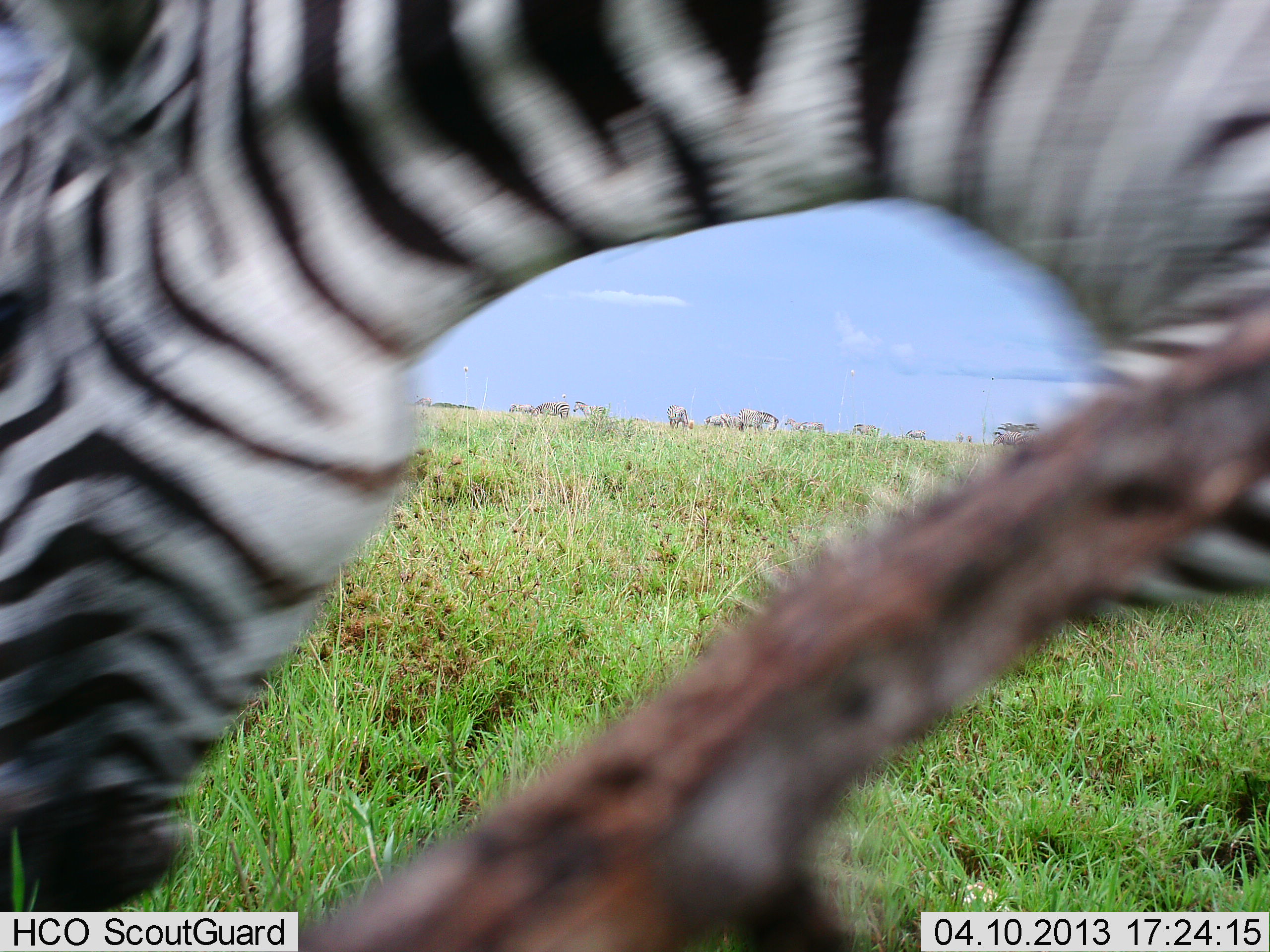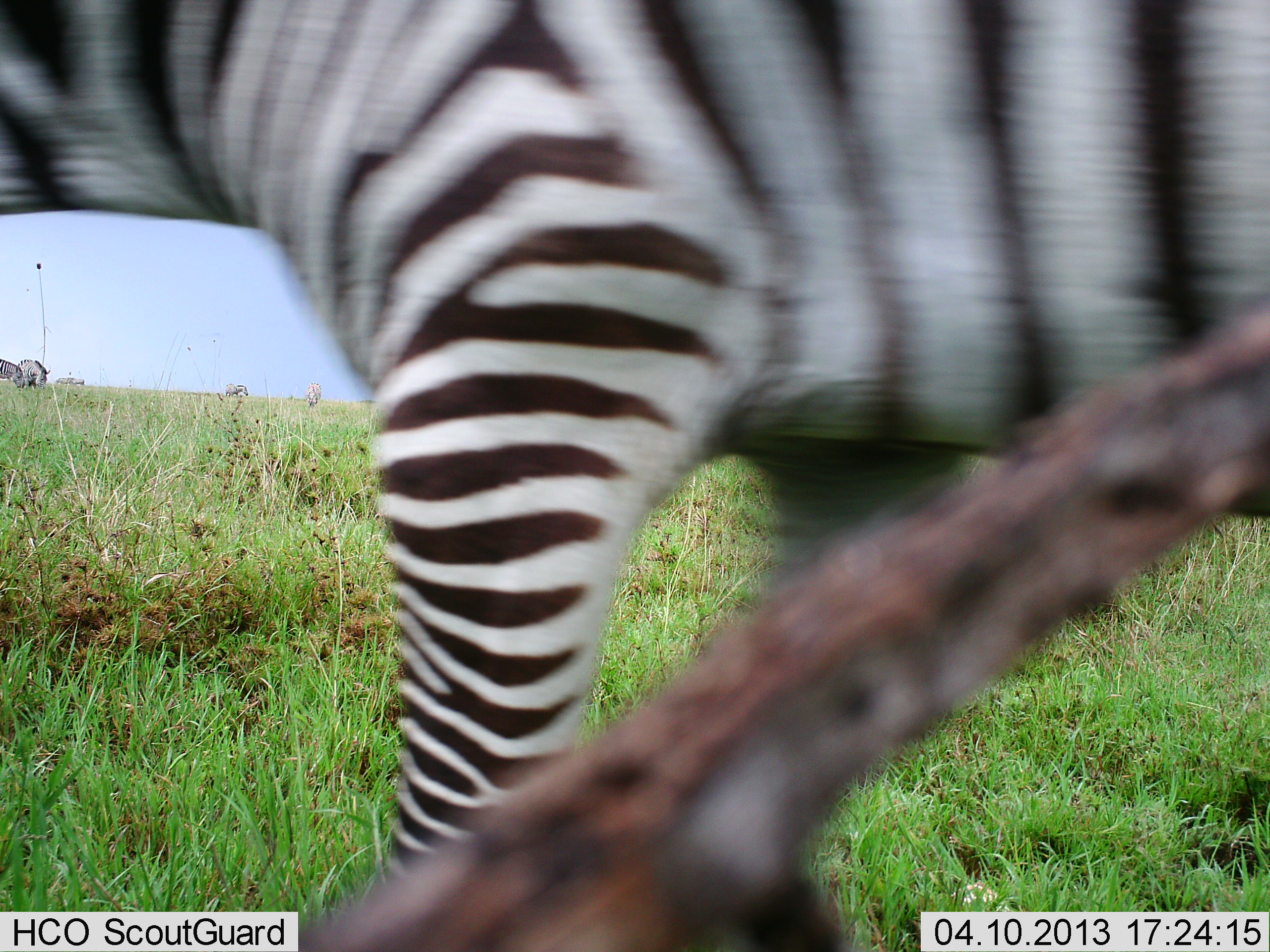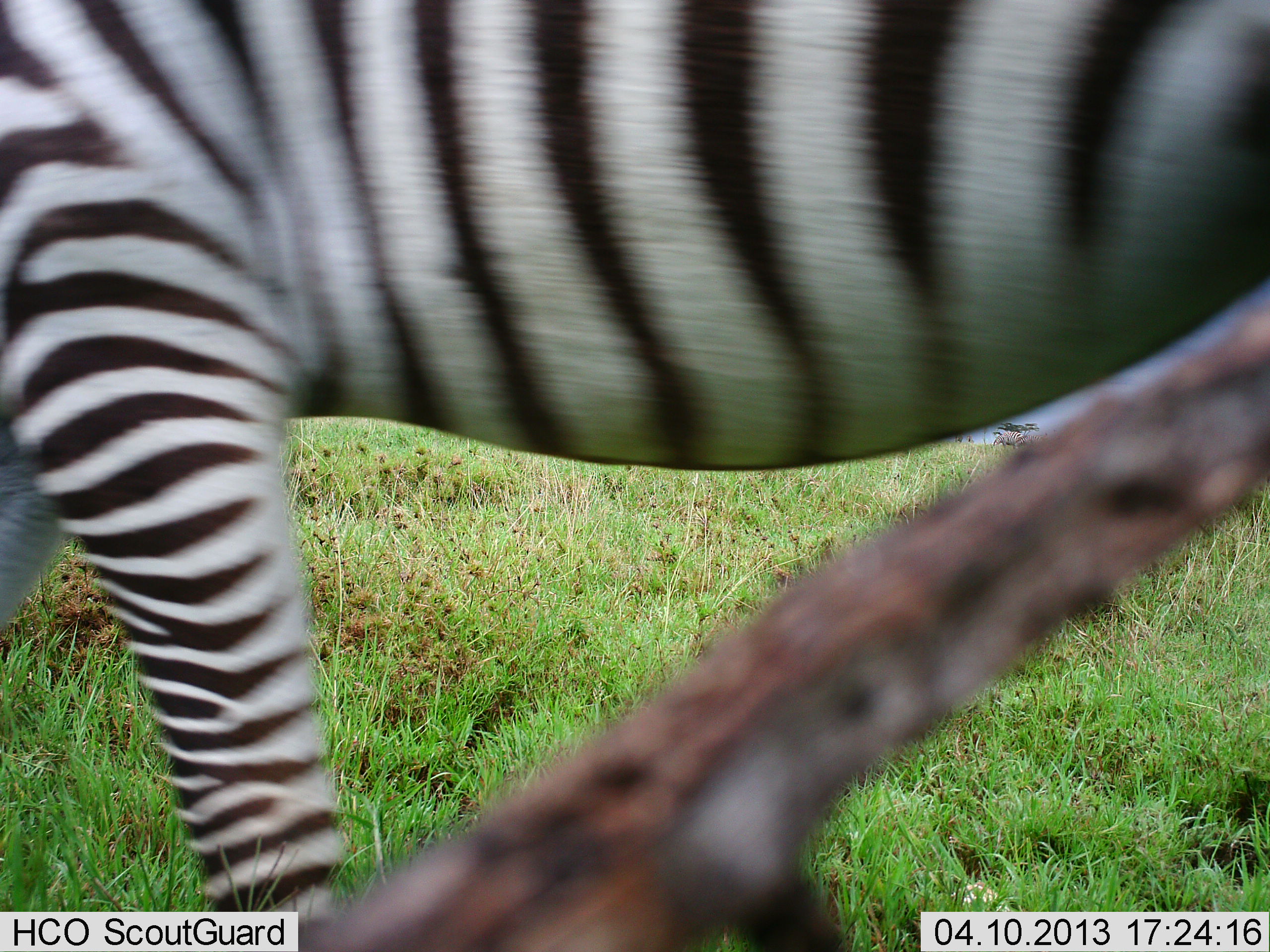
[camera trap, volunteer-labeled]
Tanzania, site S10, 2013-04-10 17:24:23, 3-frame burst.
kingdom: Animalia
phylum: Chordata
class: Mammalia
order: Perissodactyla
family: Equidae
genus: Equus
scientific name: Equus quagga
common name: plains zebra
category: zebra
Zebra (plains zebra) (Equus quagga), count 1. Behavior (volunteer vote fractions): standing 40%, resting 0%, moving 80%, interacting 0%. Young present (vote fraction): 10%. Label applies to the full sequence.